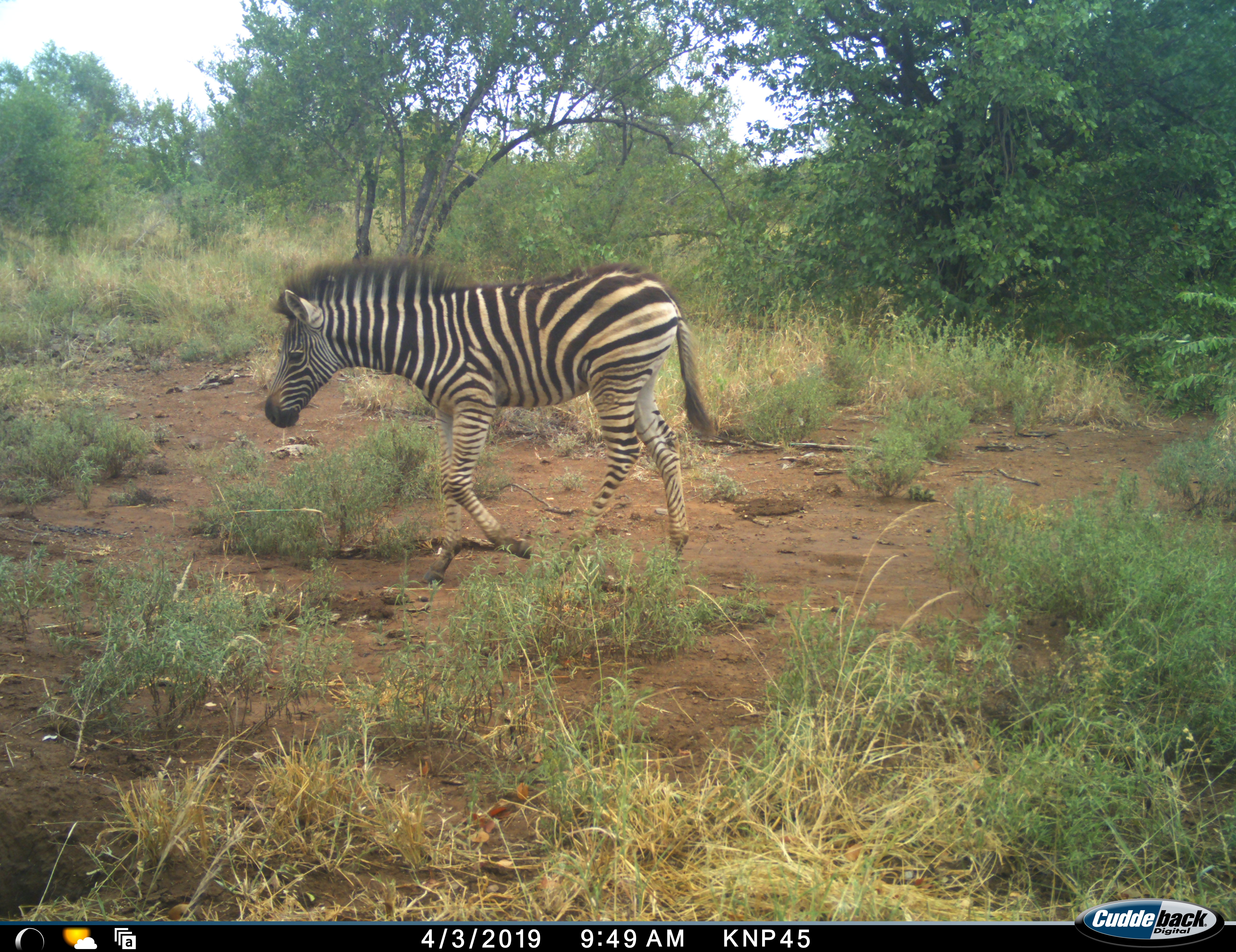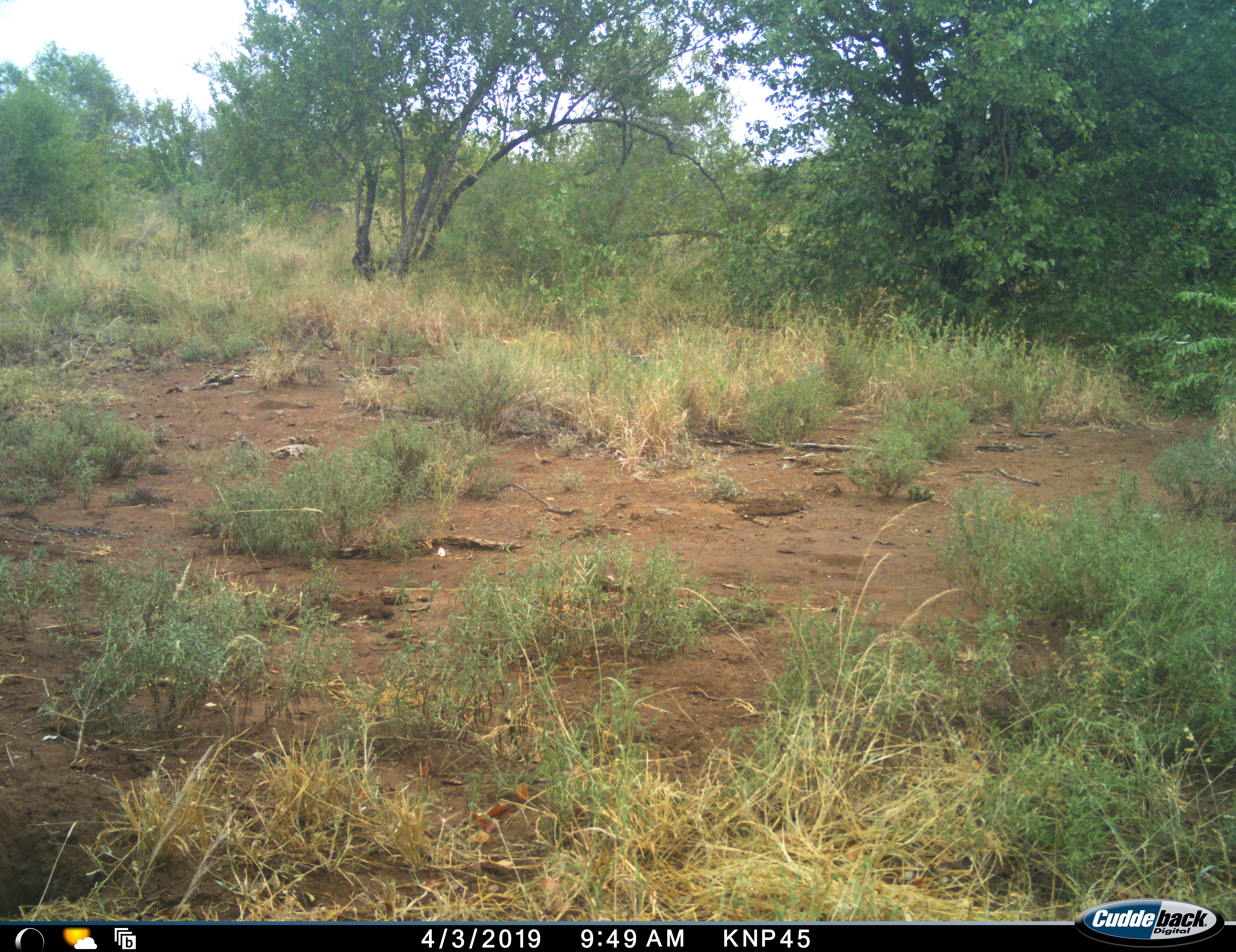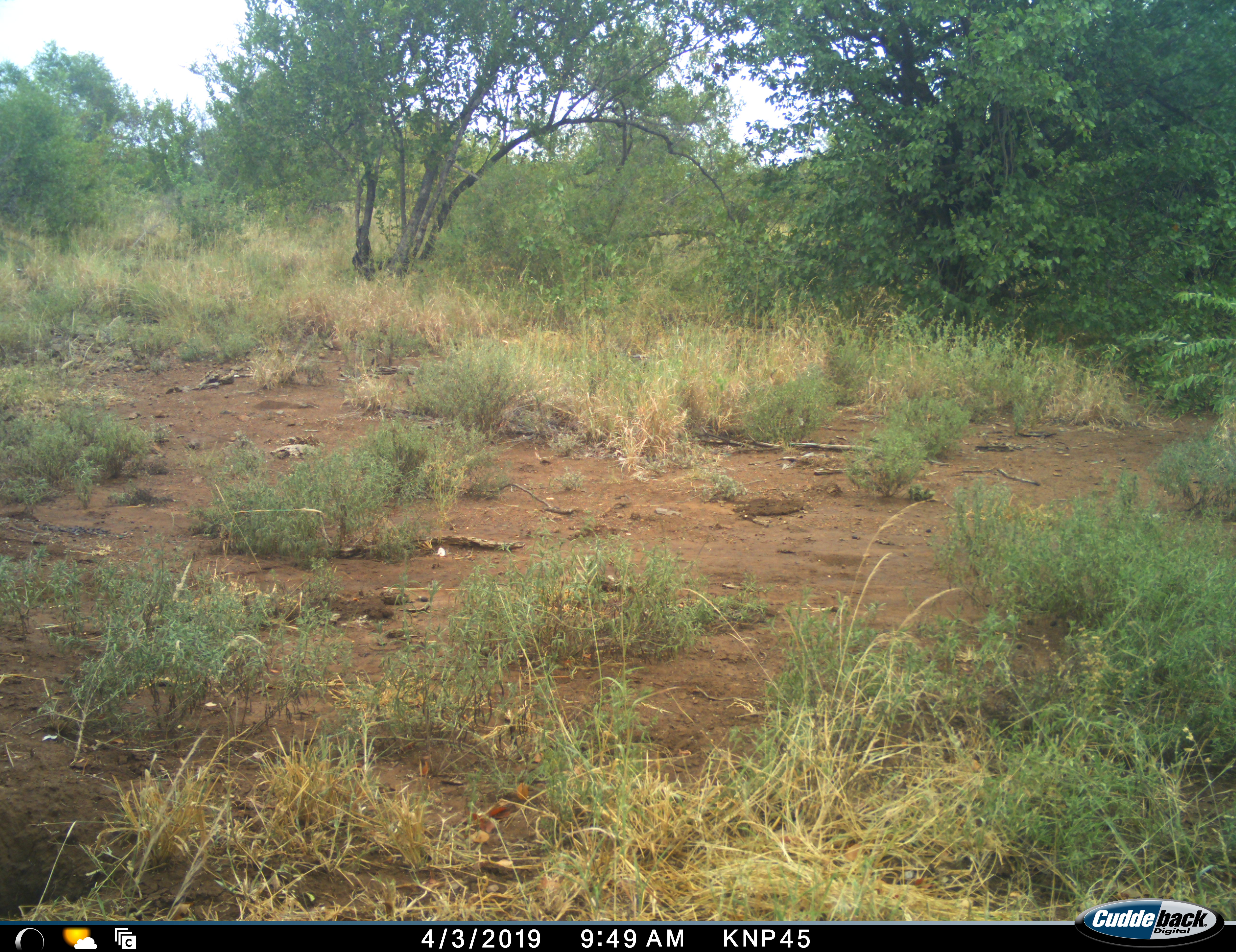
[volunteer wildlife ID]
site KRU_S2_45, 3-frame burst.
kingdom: Animalia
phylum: Chordata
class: Mammalia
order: Perissodactyla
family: Equidae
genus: Equus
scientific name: Equus quagga burchellii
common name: burchell's zebra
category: zebraburchells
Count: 1.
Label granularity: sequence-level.